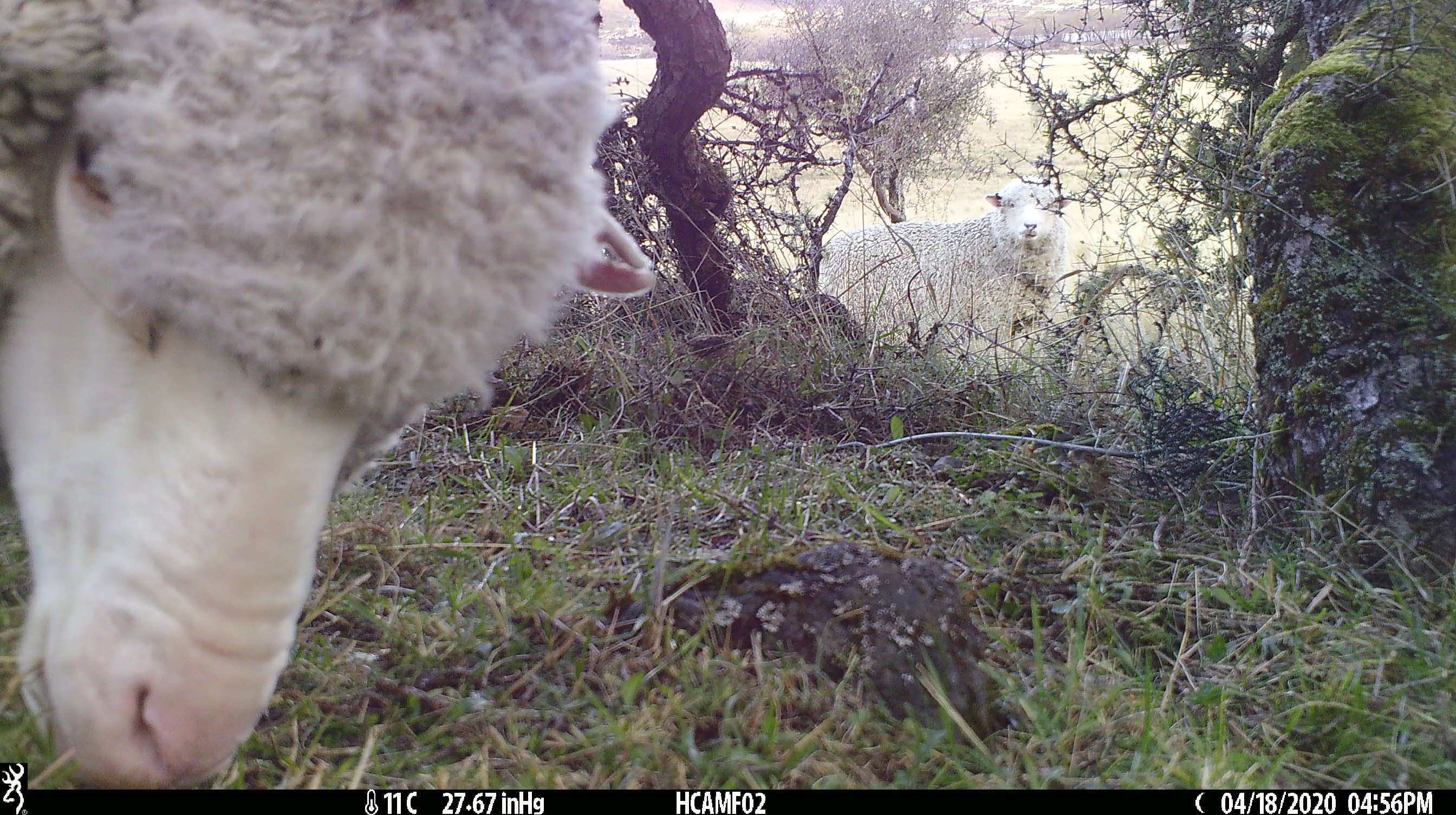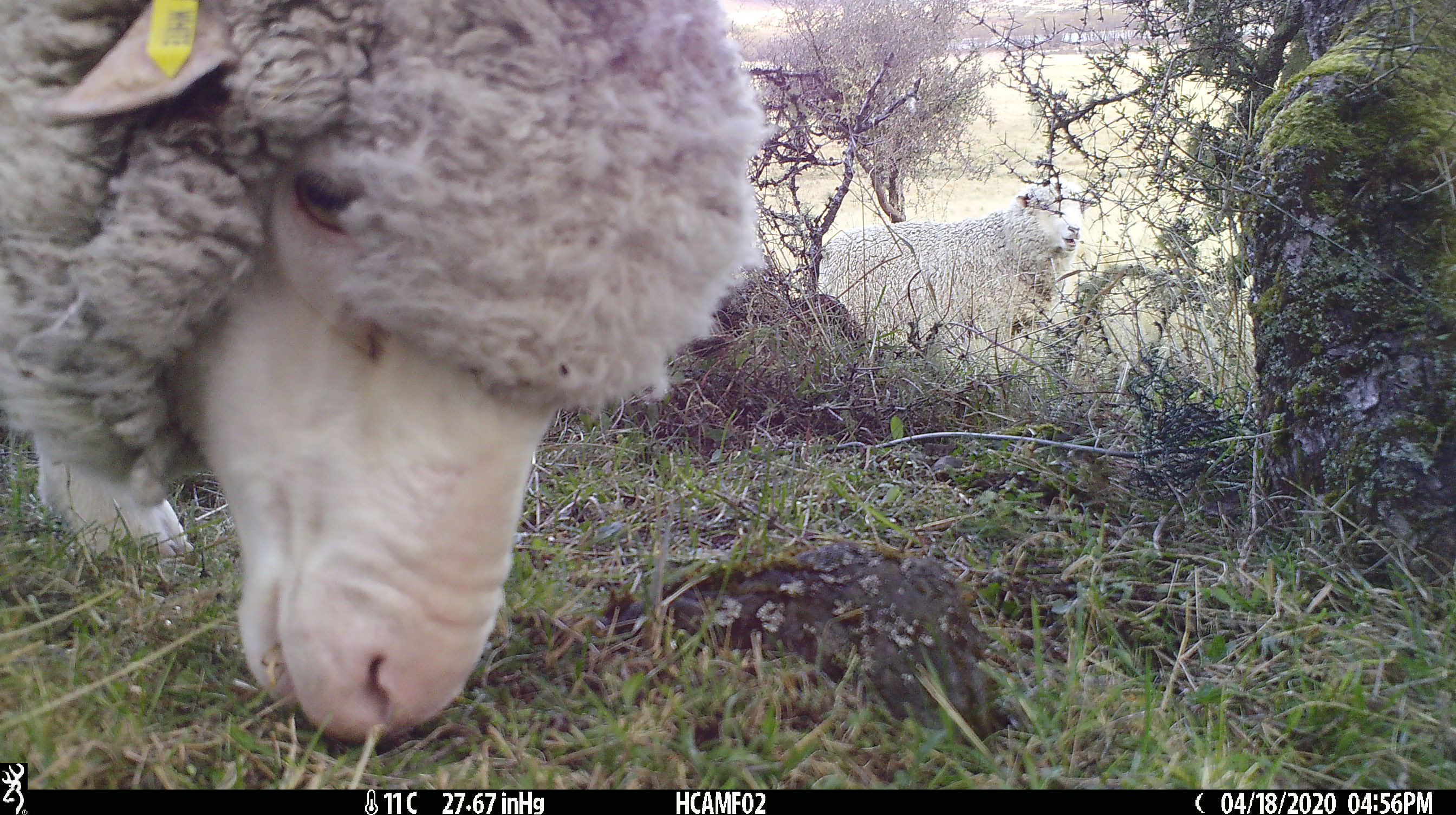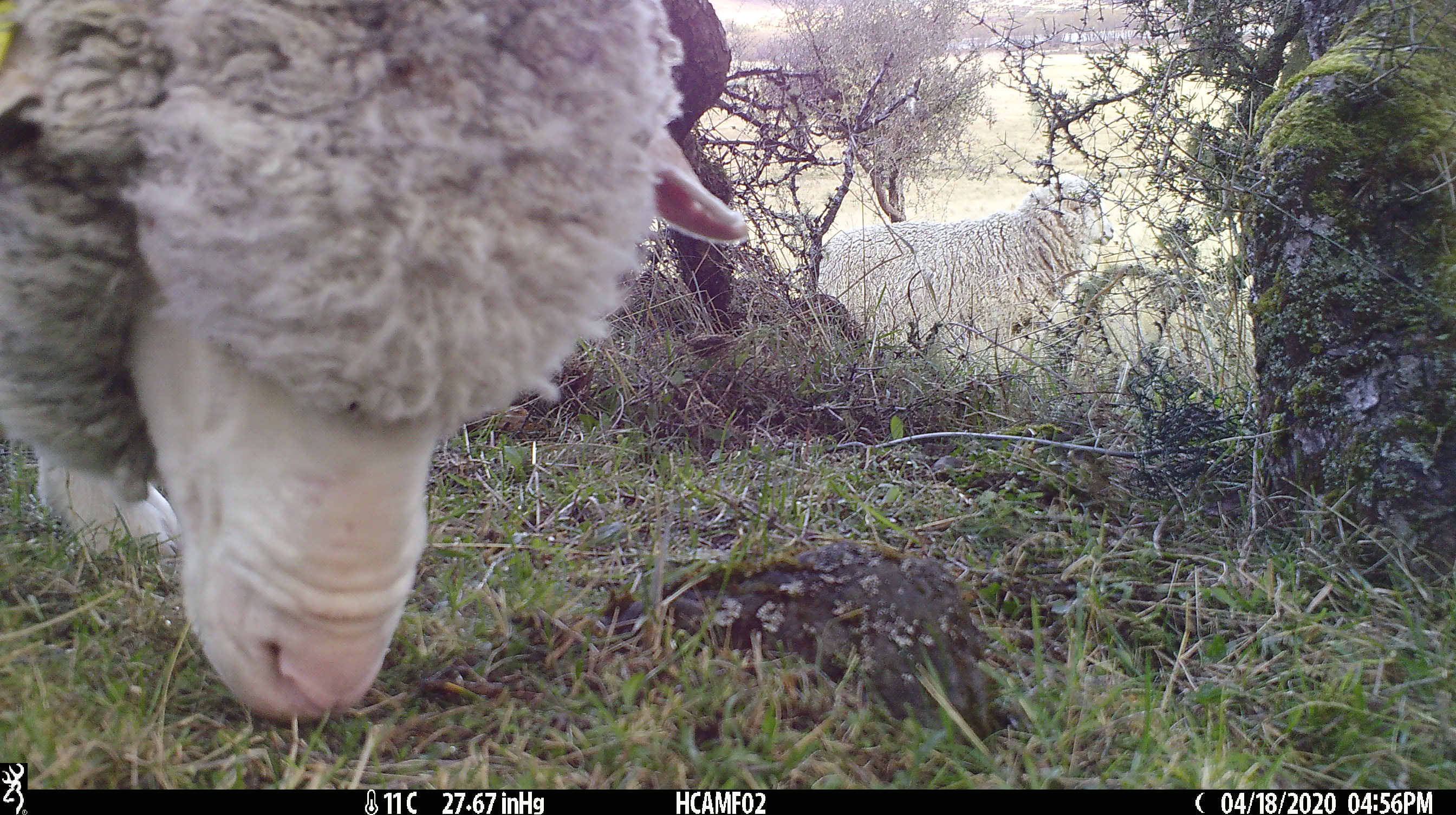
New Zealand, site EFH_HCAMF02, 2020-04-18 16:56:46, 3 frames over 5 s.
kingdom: Animalia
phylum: Chordata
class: Mammalia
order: Artiodactyla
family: Bovidae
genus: Ovis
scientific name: Ovis aries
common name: domestic sheep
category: sheep